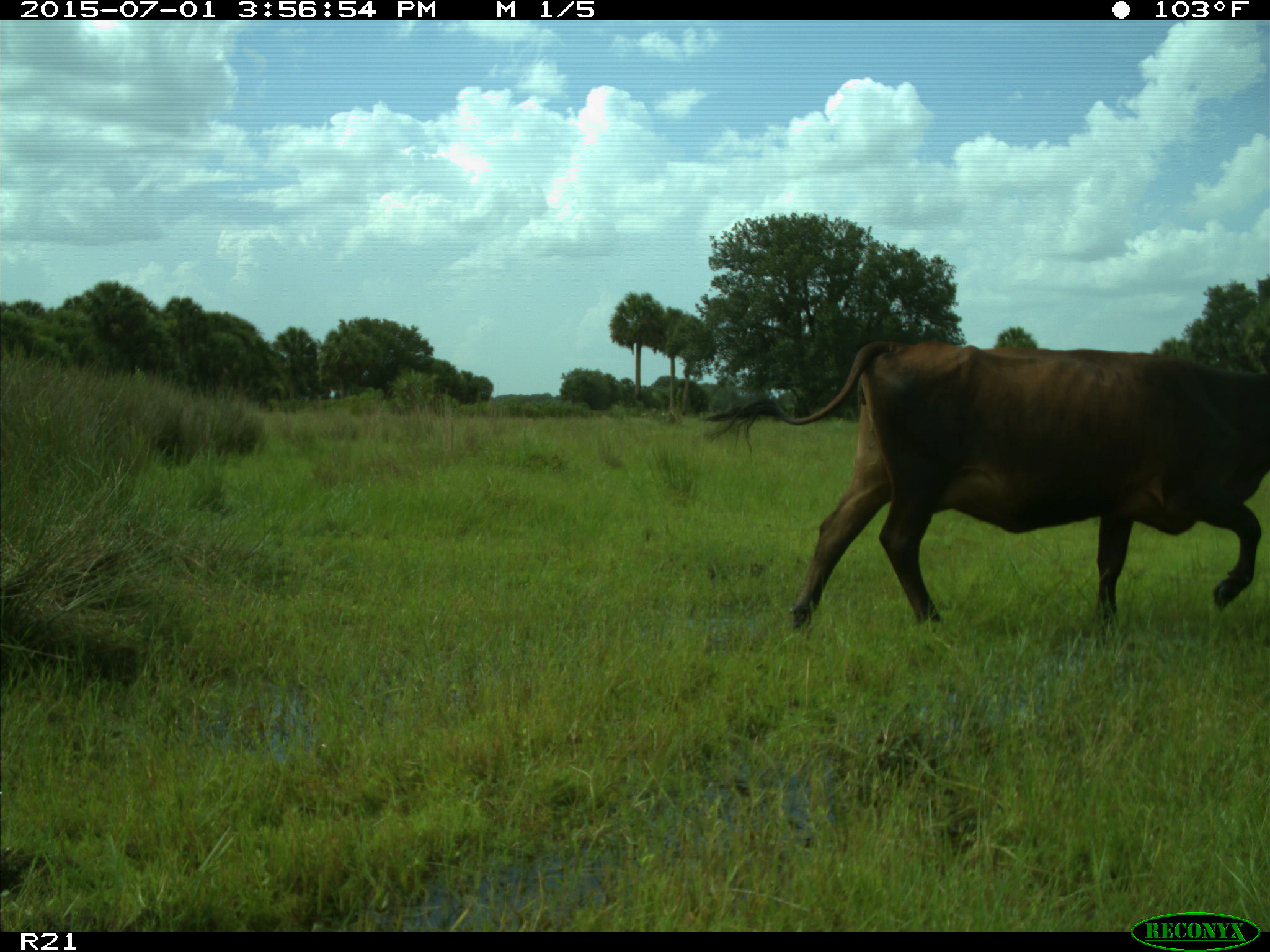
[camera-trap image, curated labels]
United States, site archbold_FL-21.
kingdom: Animalia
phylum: Chordata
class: Mammalia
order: Artiodactyla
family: Bovidae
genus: Bos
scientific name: Bos taurus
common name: domestic cow